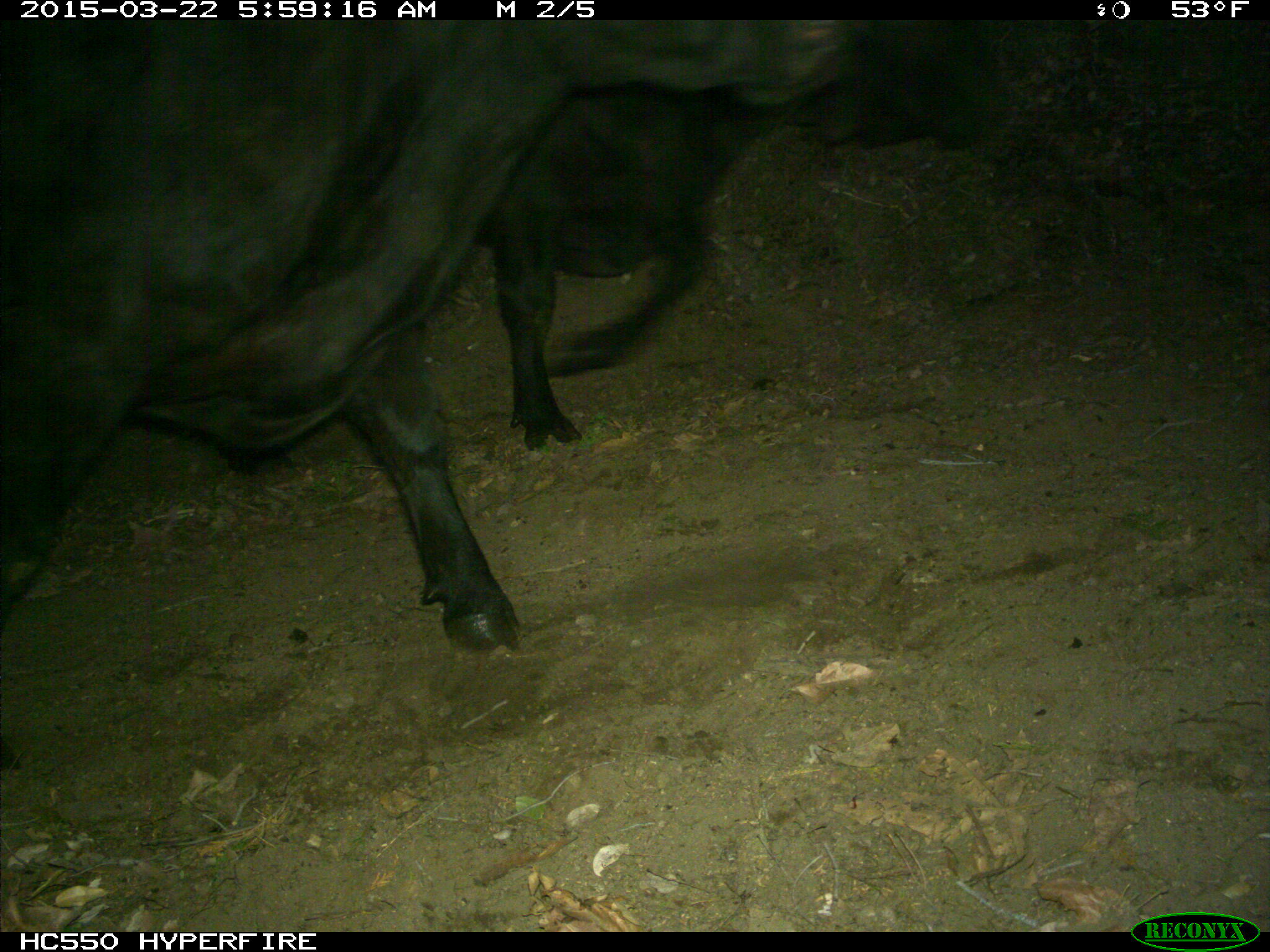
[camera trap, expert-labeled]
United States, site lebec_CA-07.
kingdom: Animalia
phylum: Chordata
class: Mammalia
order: Artiodactyla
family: Bovidae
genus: Bos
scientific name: Bos taurus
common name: domestic cow